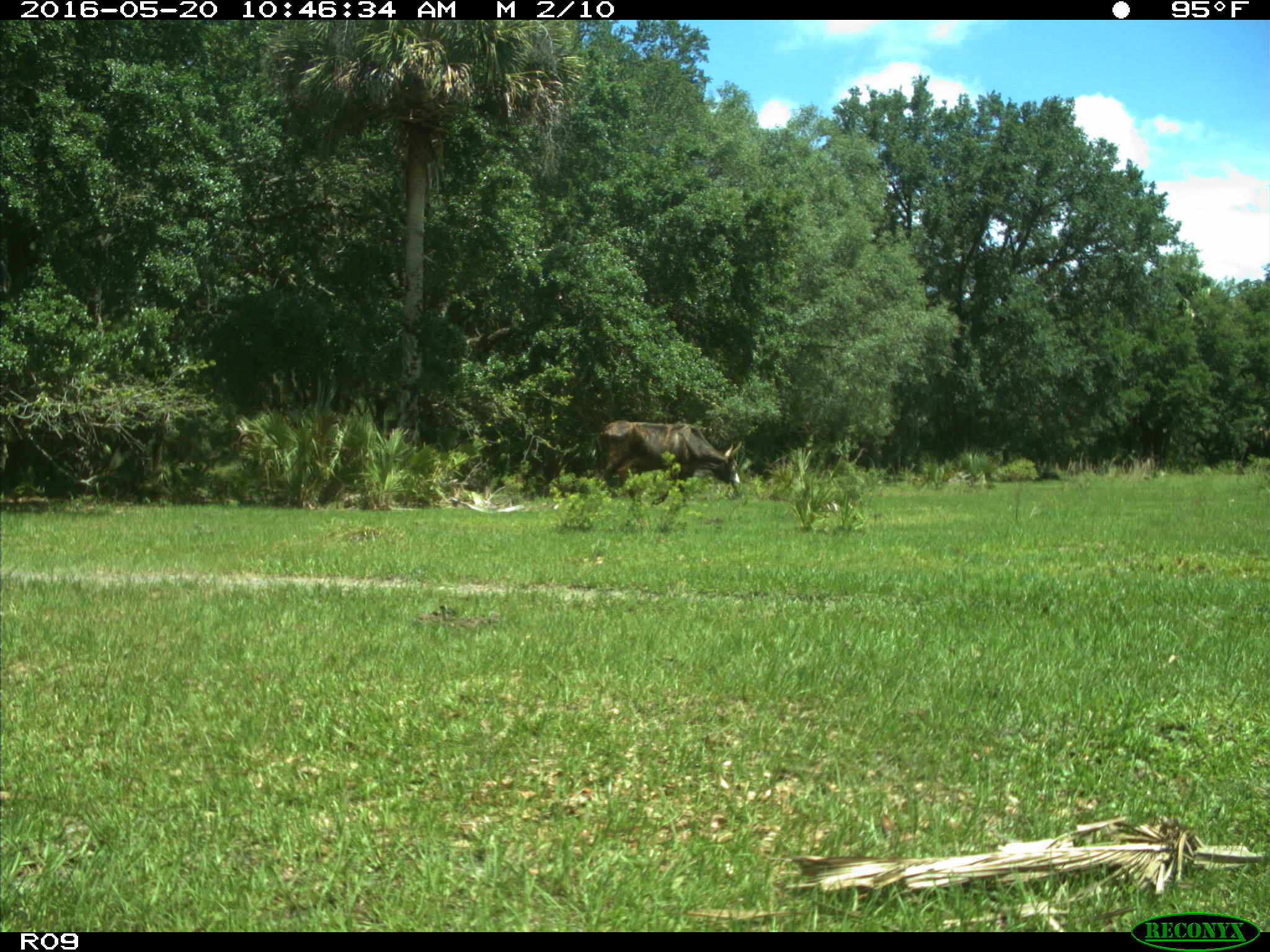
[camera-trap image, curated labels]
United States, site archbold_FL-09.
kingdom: Animalia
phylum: Chordata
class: Mammalia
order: Artiodactyla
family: Bovidae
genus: Bos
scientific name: Bos taurus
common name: domestic cow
Bos taurus (domestic cow).